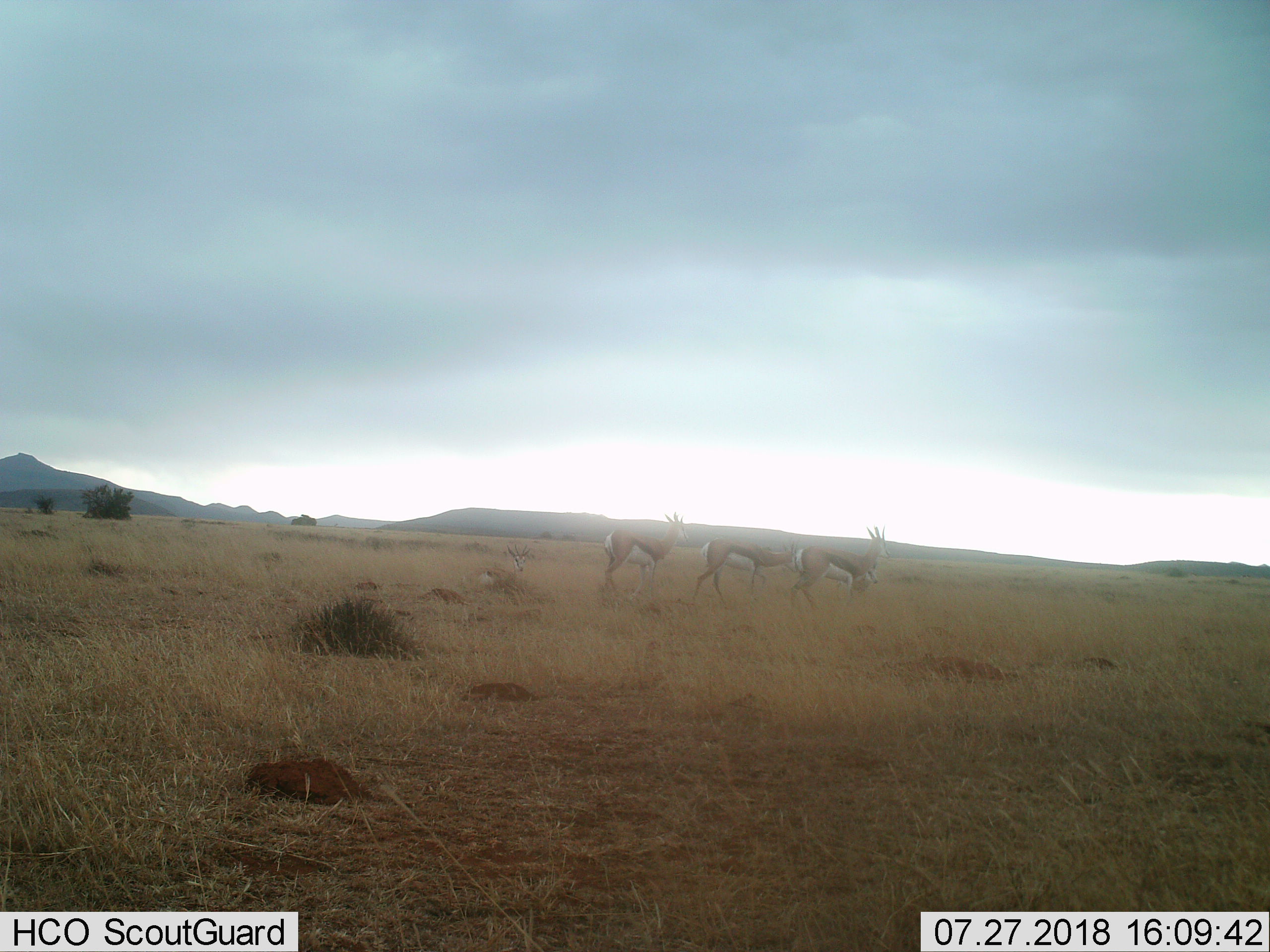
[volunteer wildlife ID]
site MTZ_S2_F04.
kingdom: Animalia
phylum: Chordata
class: Mammalia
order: Artiodactyla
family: Bovidae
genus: Antidorcas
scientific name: Antidorcas marsupialis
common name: springbok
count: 5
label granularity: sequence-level